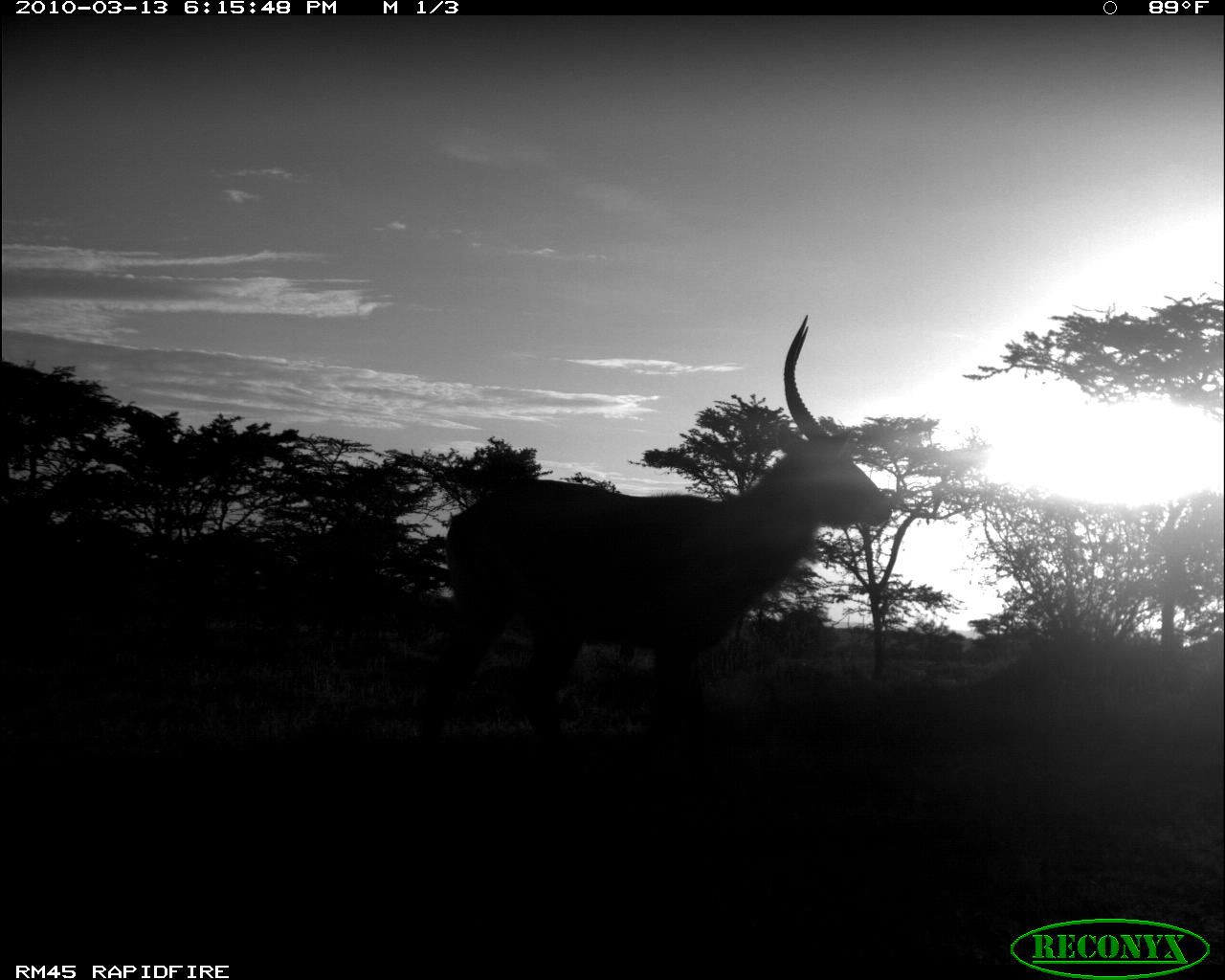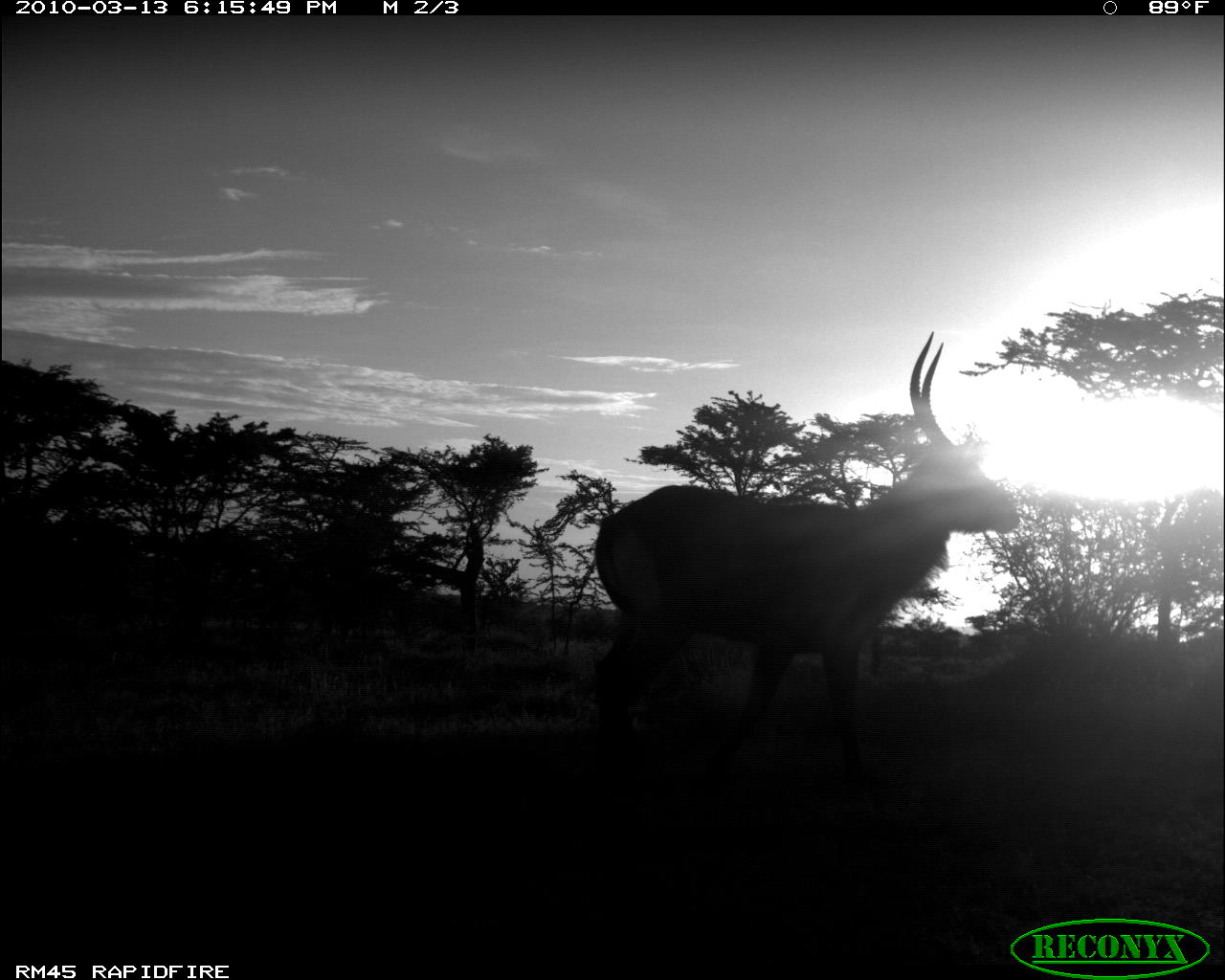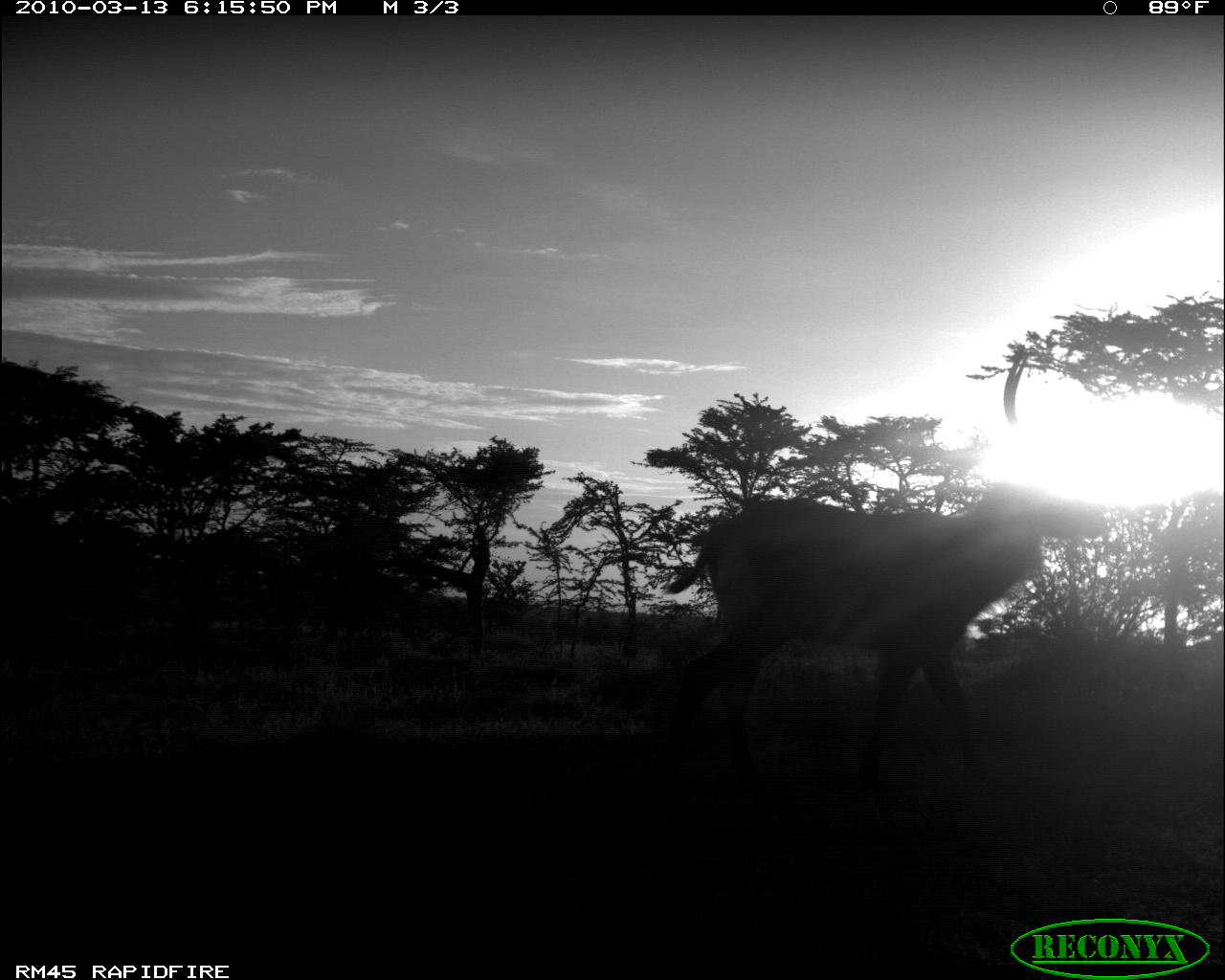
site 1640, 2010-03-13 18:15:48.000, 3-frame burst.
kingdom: Animalia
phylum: Chordata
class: Mammalia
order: Artiodactyla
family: Bovidae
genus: Kobus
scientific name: Kobus ellipsiprymnus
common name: waterbuck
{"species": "Kobus ellipsiprymnus (waterbuck)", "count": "1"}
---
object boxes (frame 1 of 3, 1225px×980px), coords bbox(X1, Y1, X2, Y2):
kobus ellipsiprymnus: bbox(398, 310, 896, 754)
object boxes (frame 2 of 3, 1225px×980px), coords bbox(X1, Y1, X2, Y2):
kobus ellipsiprymnus: bbox(573, 332, 1025, 762)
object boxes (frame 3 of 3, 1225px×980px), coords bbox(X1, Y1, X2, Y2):
kobus ellipsiprymnus: bbox(651, 341, 1109, 801)